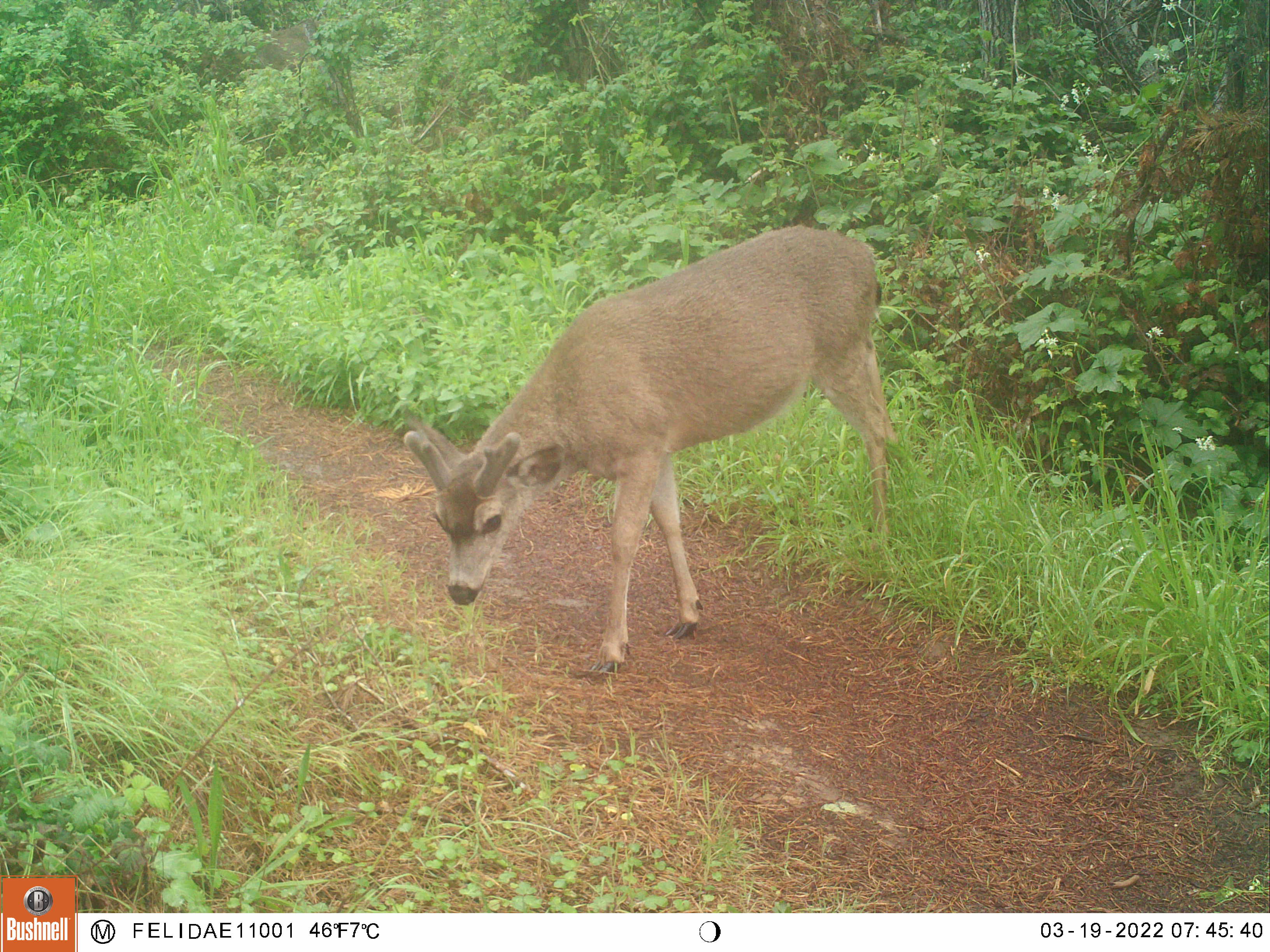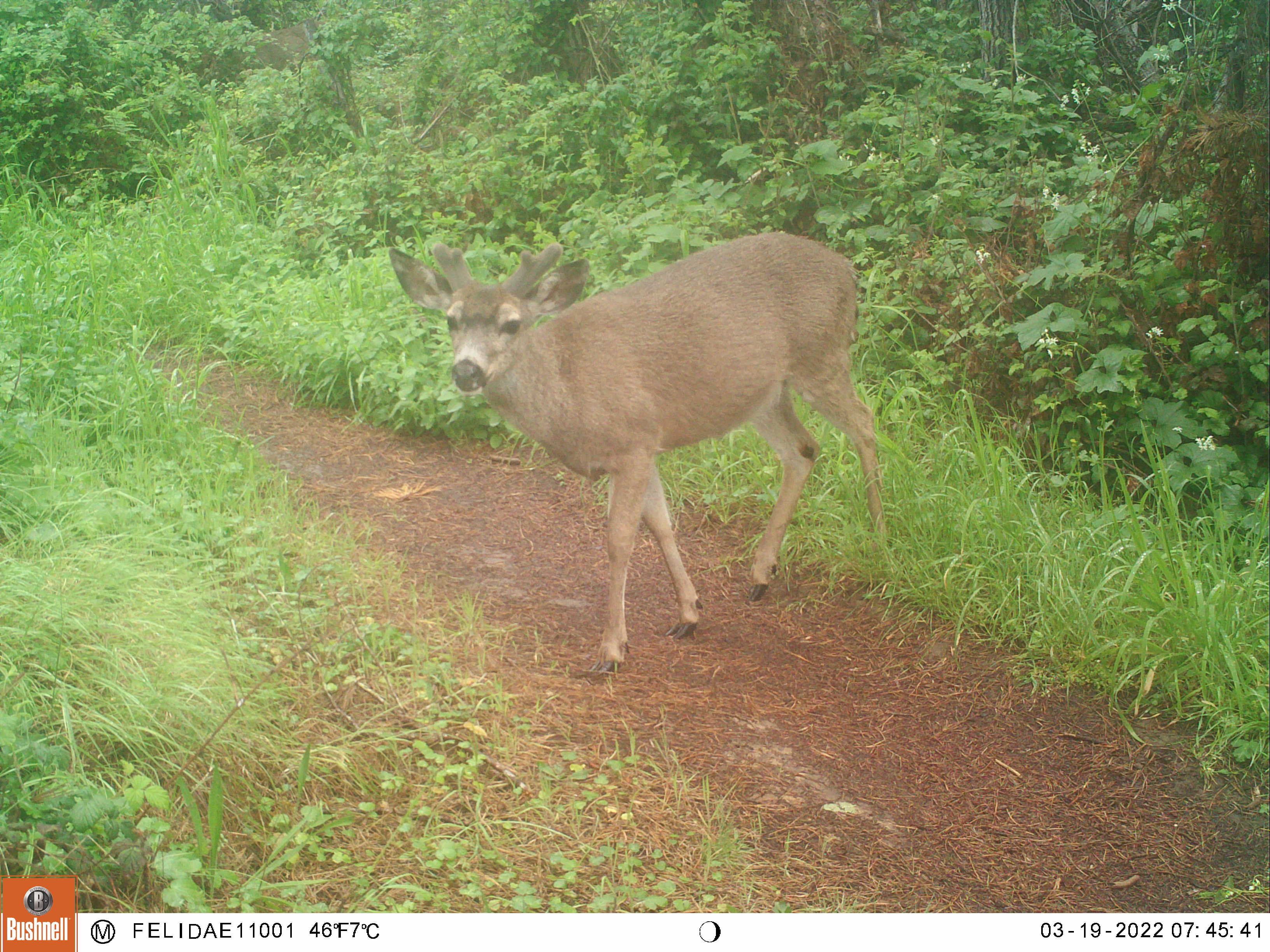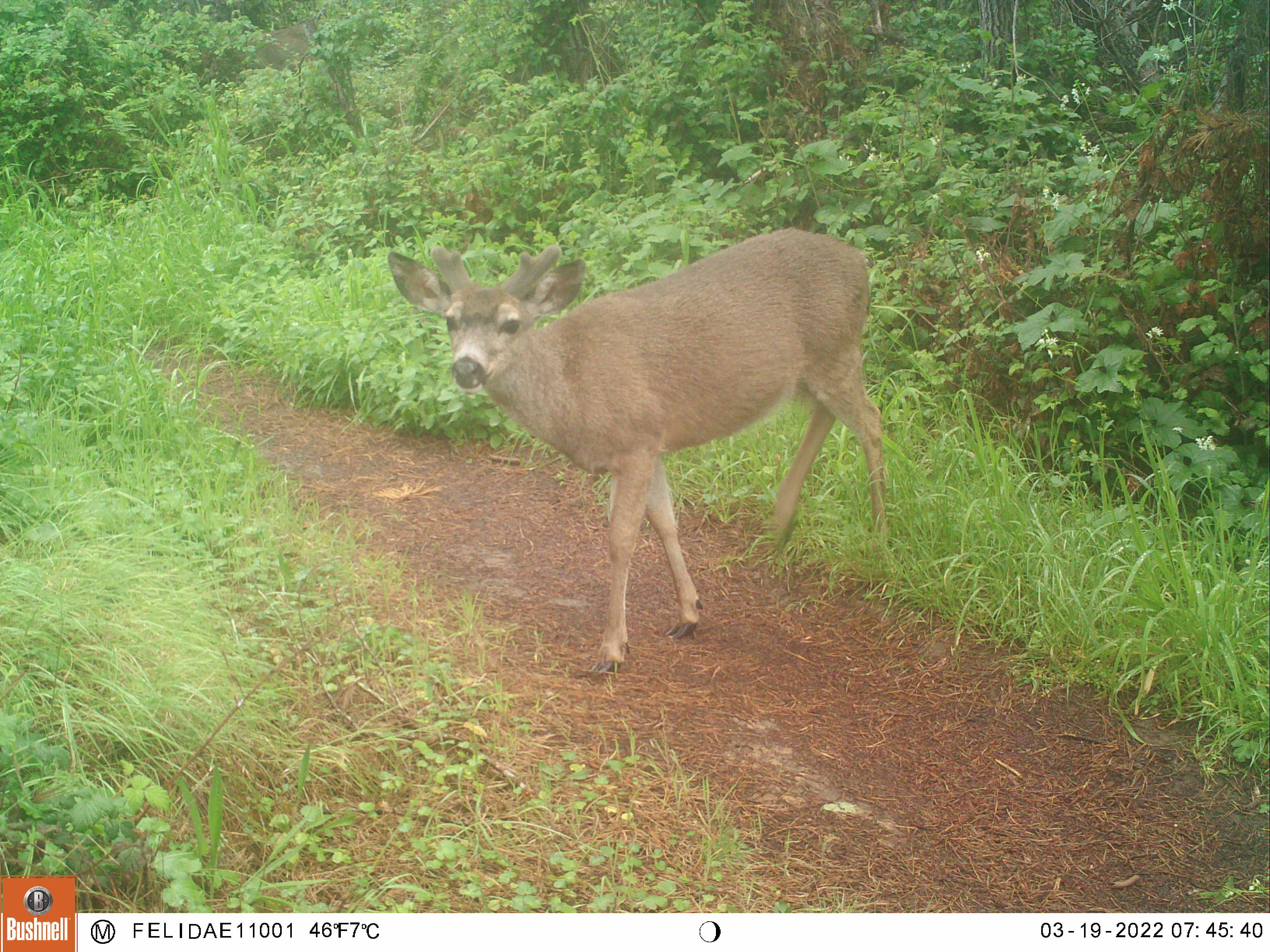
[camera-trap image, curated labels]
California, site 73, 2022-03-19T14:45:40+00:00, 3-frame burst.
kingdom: Animalia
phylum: Chordata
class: Mammalia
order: Artiodactyla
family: Cervidae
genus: Odocoileus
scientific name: Odocoileus hemionus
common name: mule deer